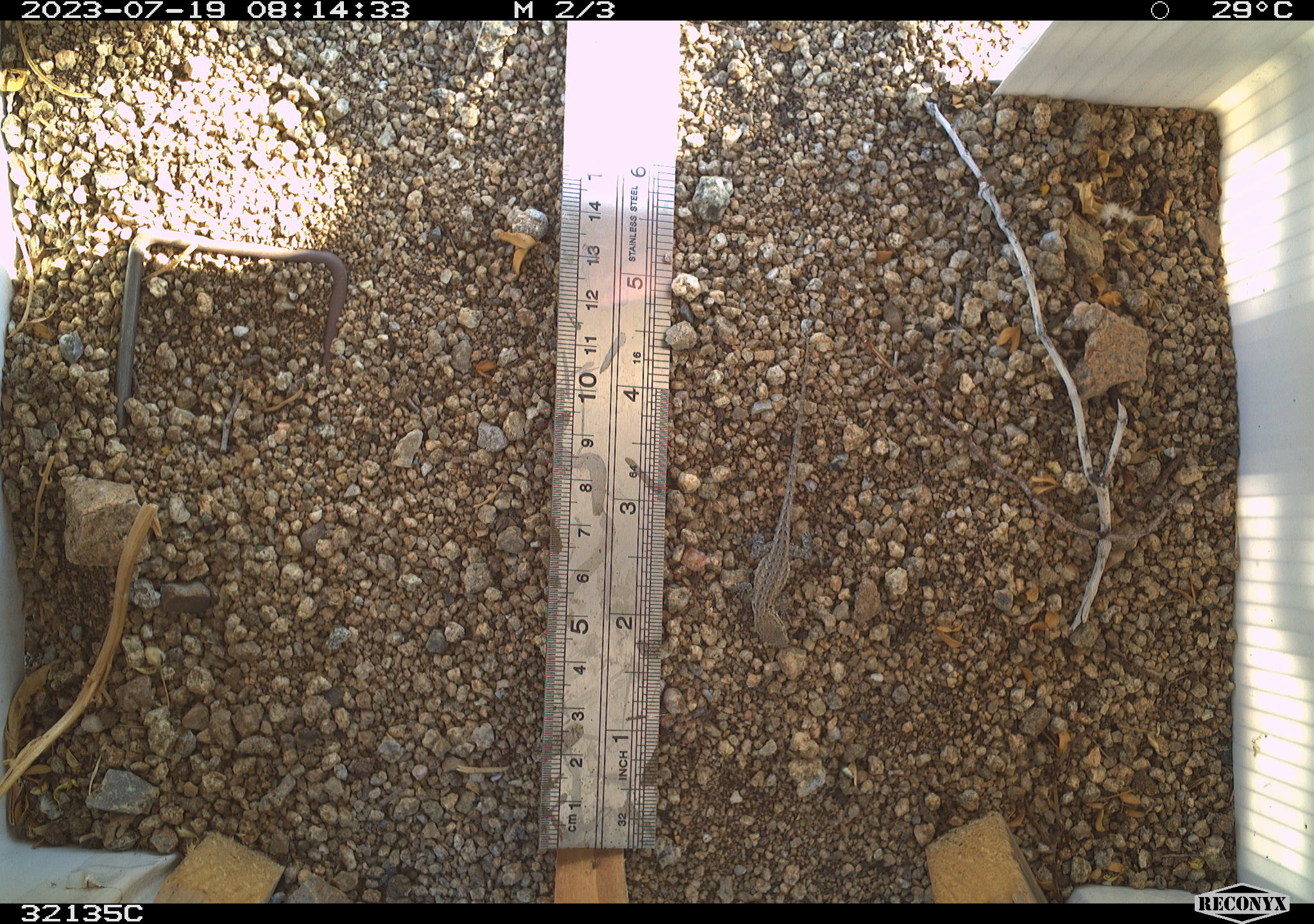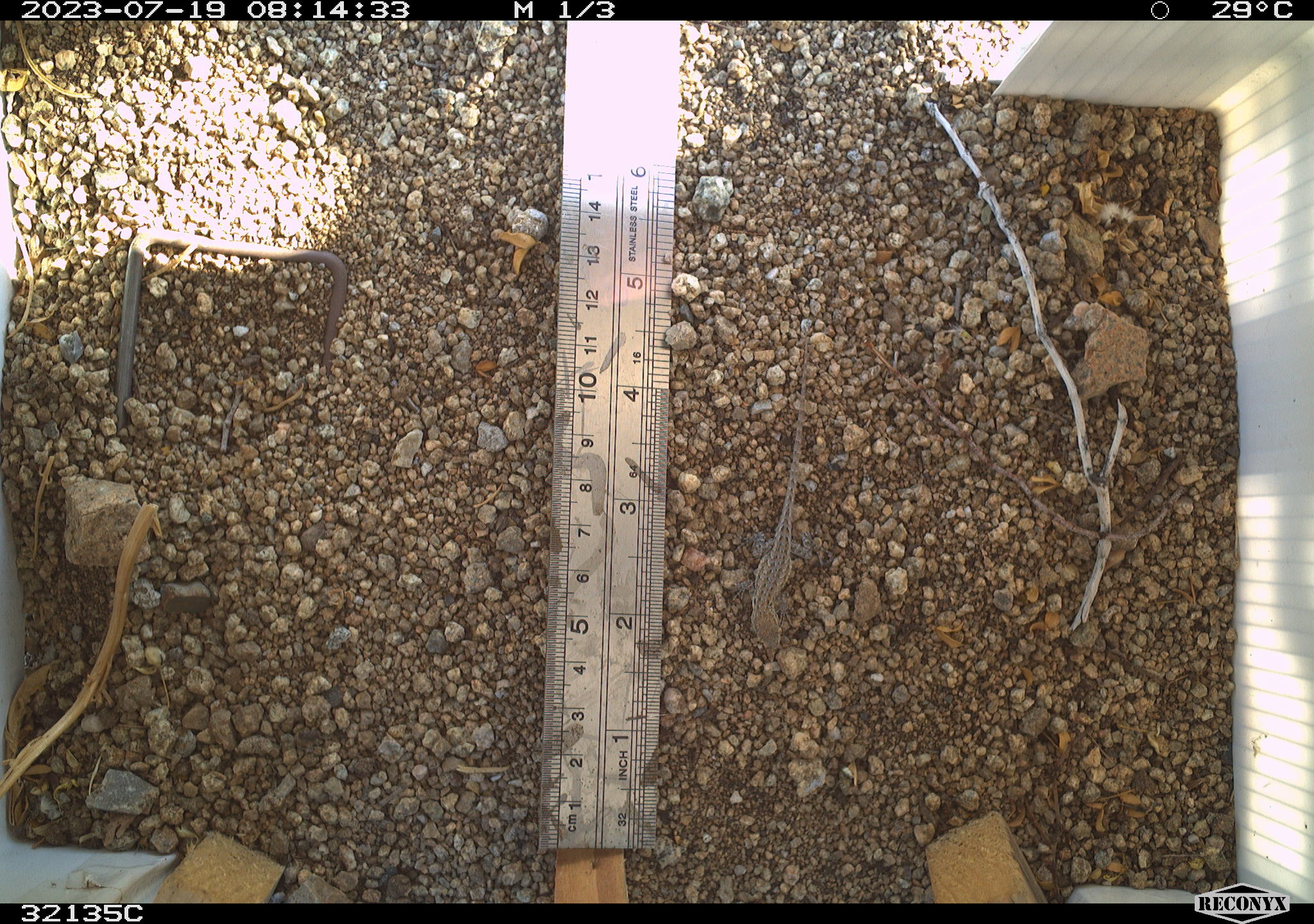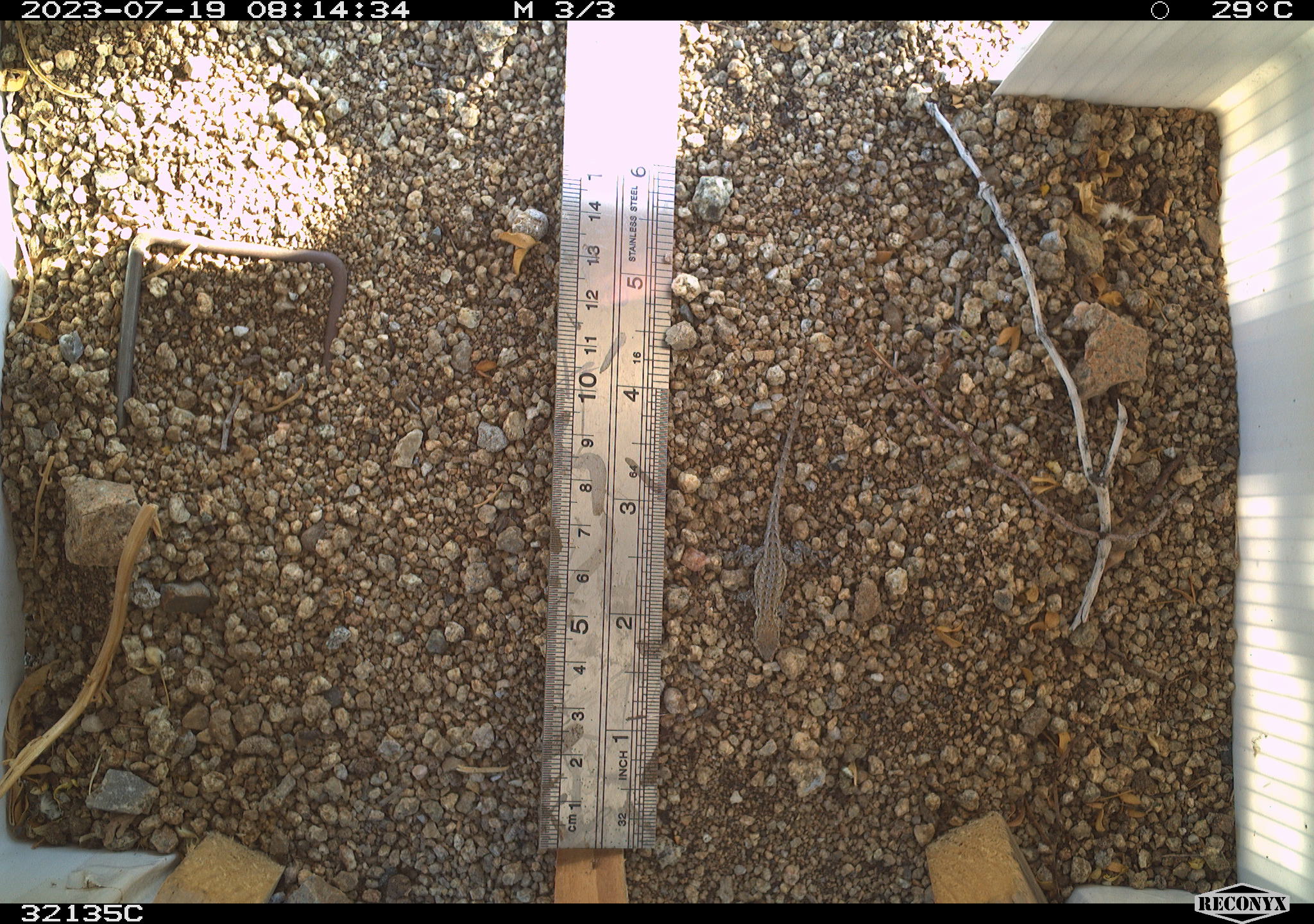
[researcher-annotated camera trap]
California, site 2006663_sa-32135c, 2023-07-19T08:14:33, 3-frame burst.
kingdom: Animalia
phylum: Chordata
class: Reptilia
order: Squamata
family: Phrynosomatidae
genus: Sceloporus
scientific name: Sceloporus graciosus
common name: common sagebrush lizard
Common sagebrush lizard (Sceloporus graciosus).